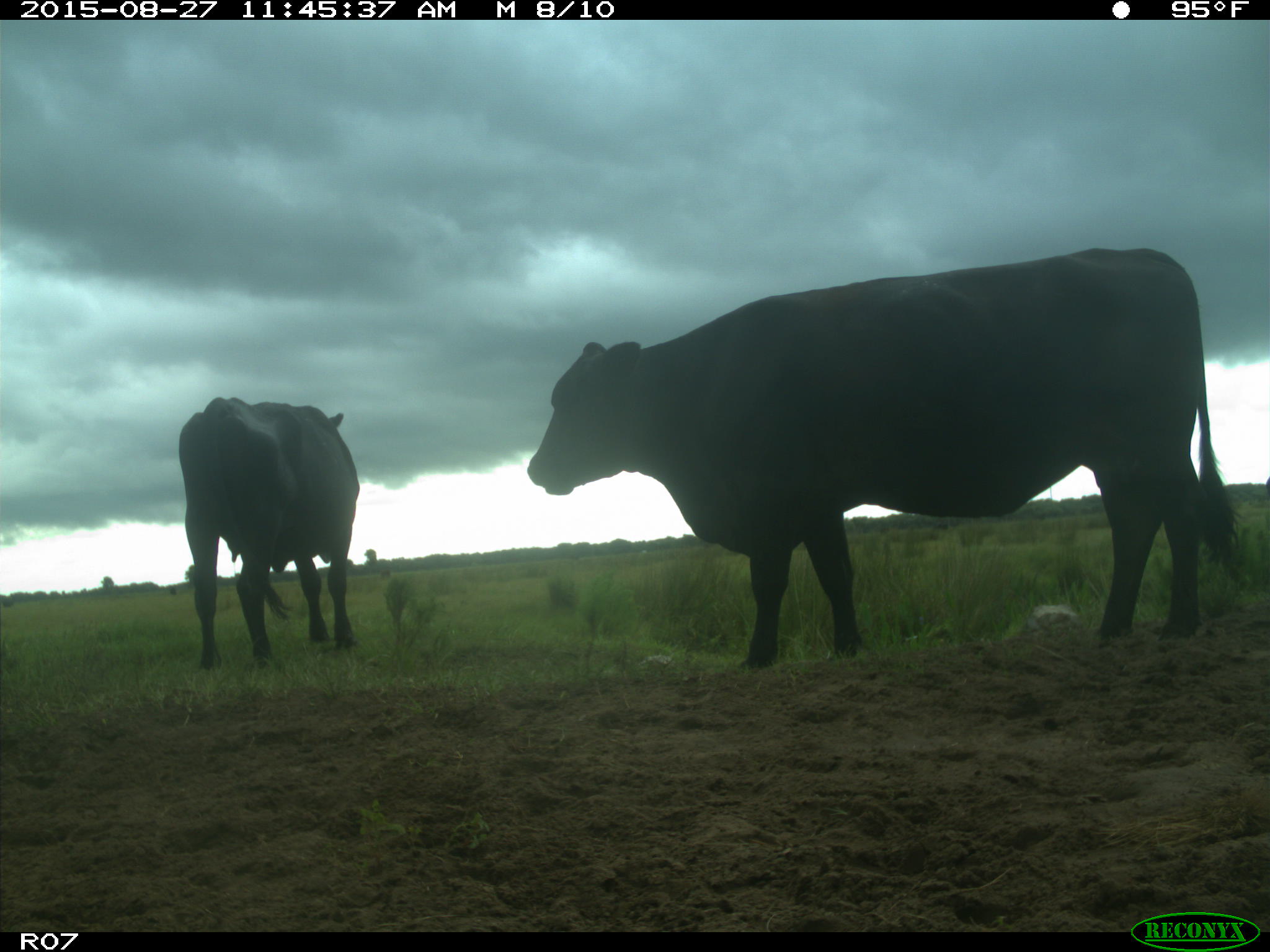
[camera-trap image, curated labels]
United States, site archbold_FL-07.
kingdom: Animalia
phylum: Chordata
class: Mammalia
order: Artiodactyla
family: Bovidae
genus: Bos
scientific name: Bos taurus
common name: domestic cow